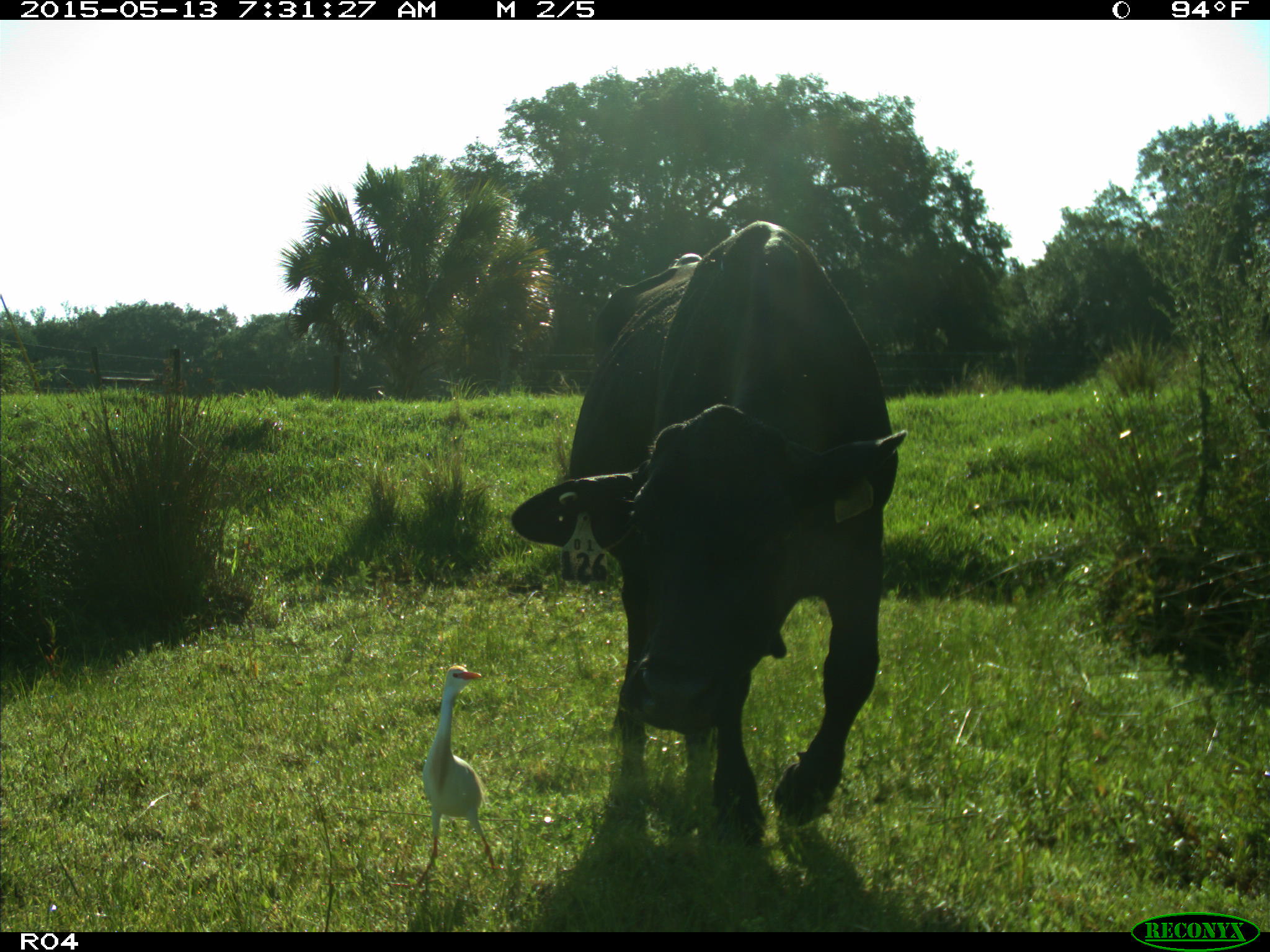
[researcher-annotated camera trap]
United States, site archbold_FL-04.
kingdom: Animalia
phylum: Chordata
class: Mammalia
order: Artiodactyla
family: Bovidae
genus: Bos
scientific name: Bos taurus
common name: domestic cow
Bos taurus (domestic cow).